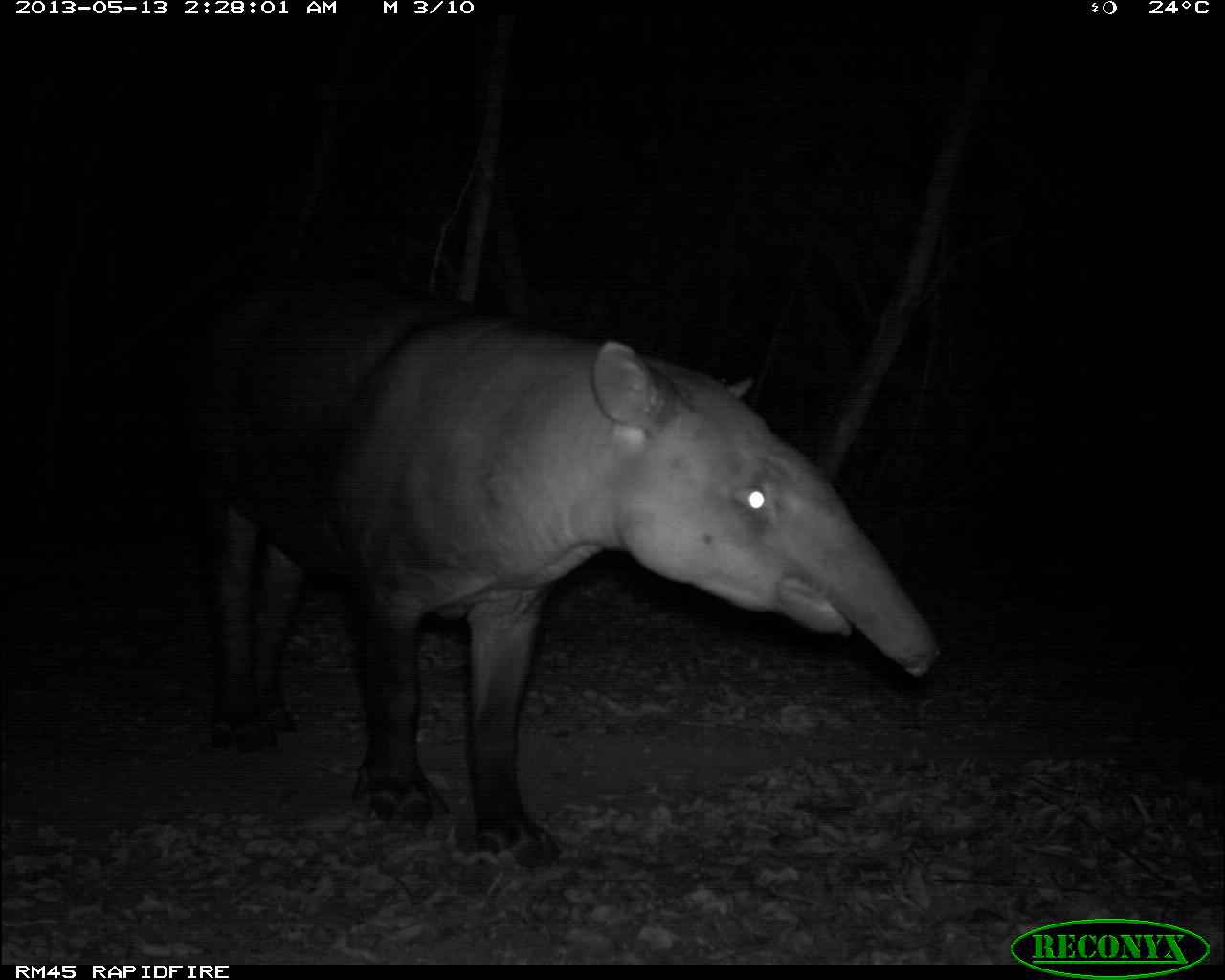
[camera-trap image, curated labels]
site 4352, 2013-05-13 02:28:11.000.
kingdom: Animalia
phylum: Chordata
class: Mammalia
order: Perissodactyla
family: Tapiridae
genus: Tapirus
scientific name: Tapirus bairdii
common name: baird's tapir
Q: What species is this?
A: Tapirus bairdii (baird's tapir).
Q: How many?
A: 1.